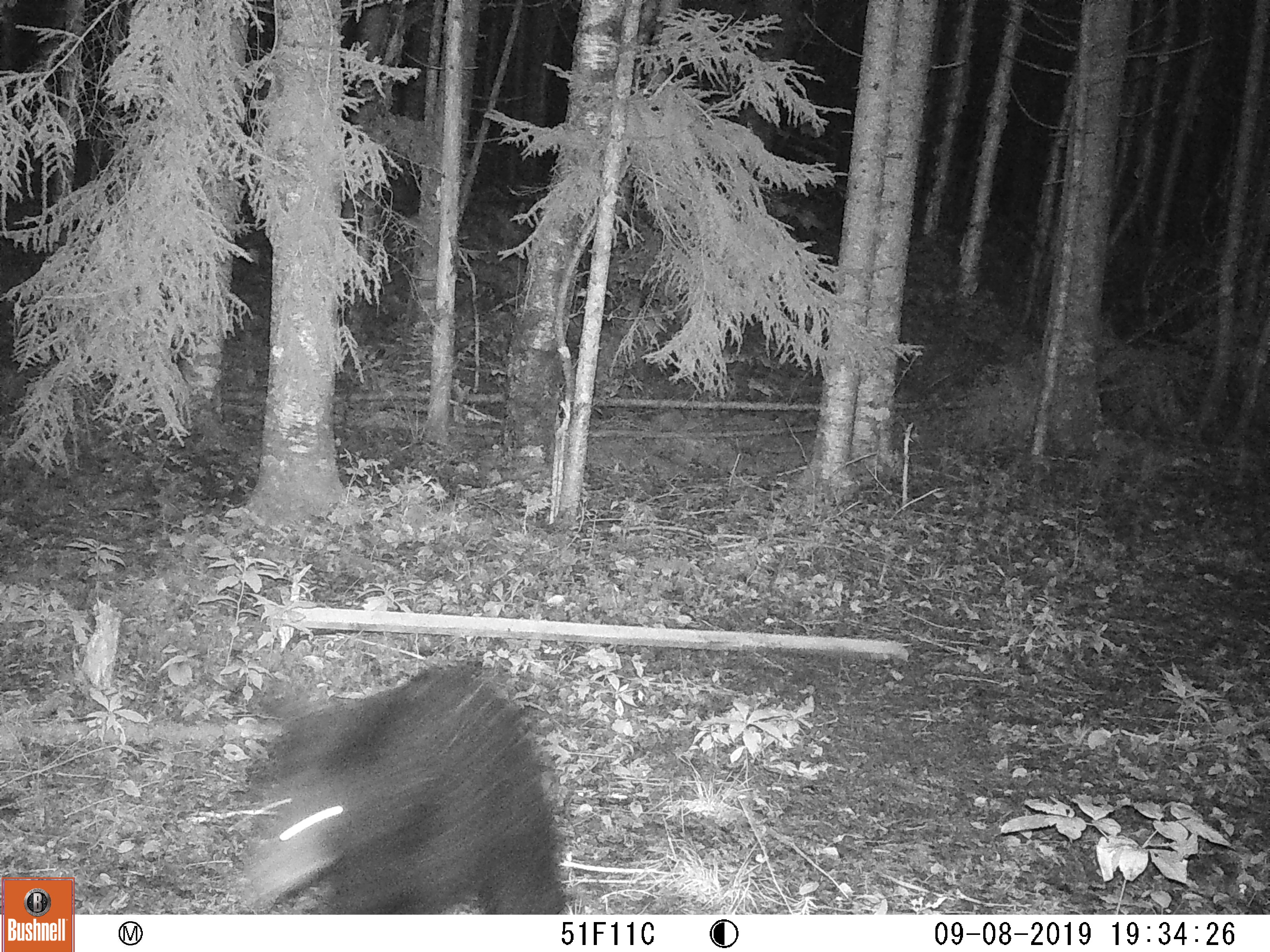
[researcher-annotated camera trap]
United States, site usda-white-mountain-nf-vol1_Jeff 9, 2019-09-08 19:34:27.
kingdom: Animalia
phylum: Chordata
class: Mammalia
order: Carnivora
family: Ursidae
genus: Ursus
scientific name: Ursus americanus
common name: black bear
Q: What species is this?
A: Black bear (Ursus americanus).